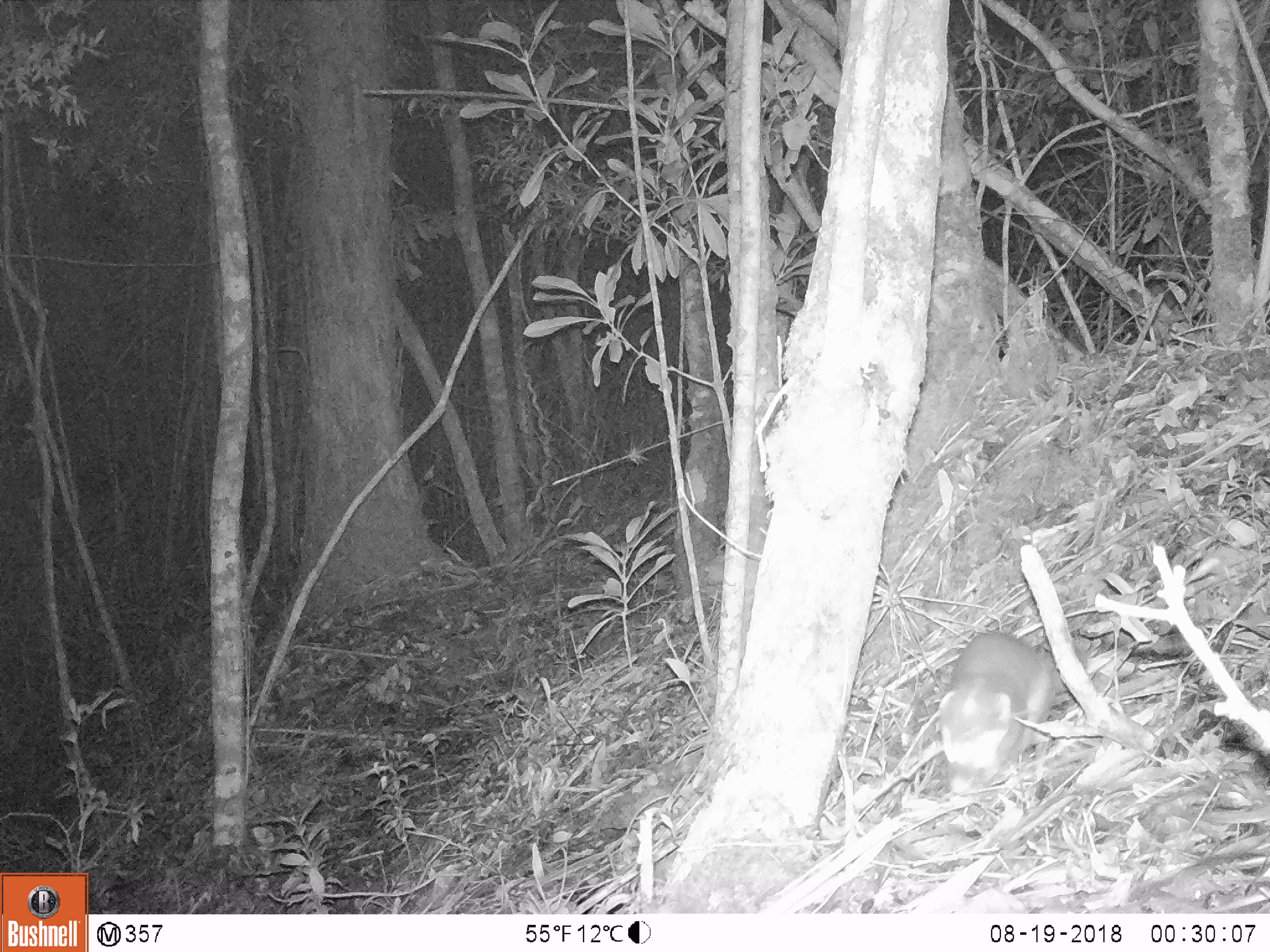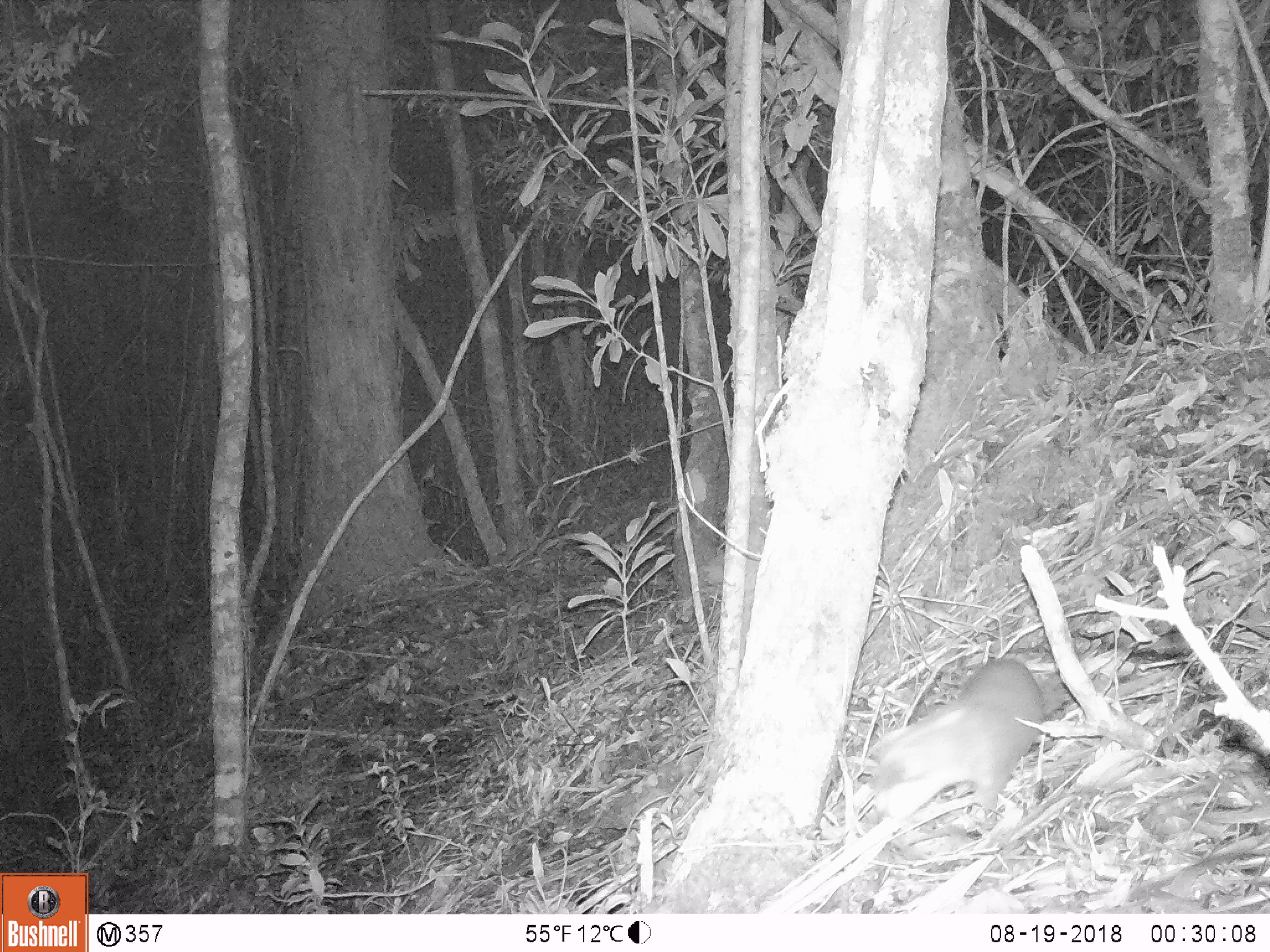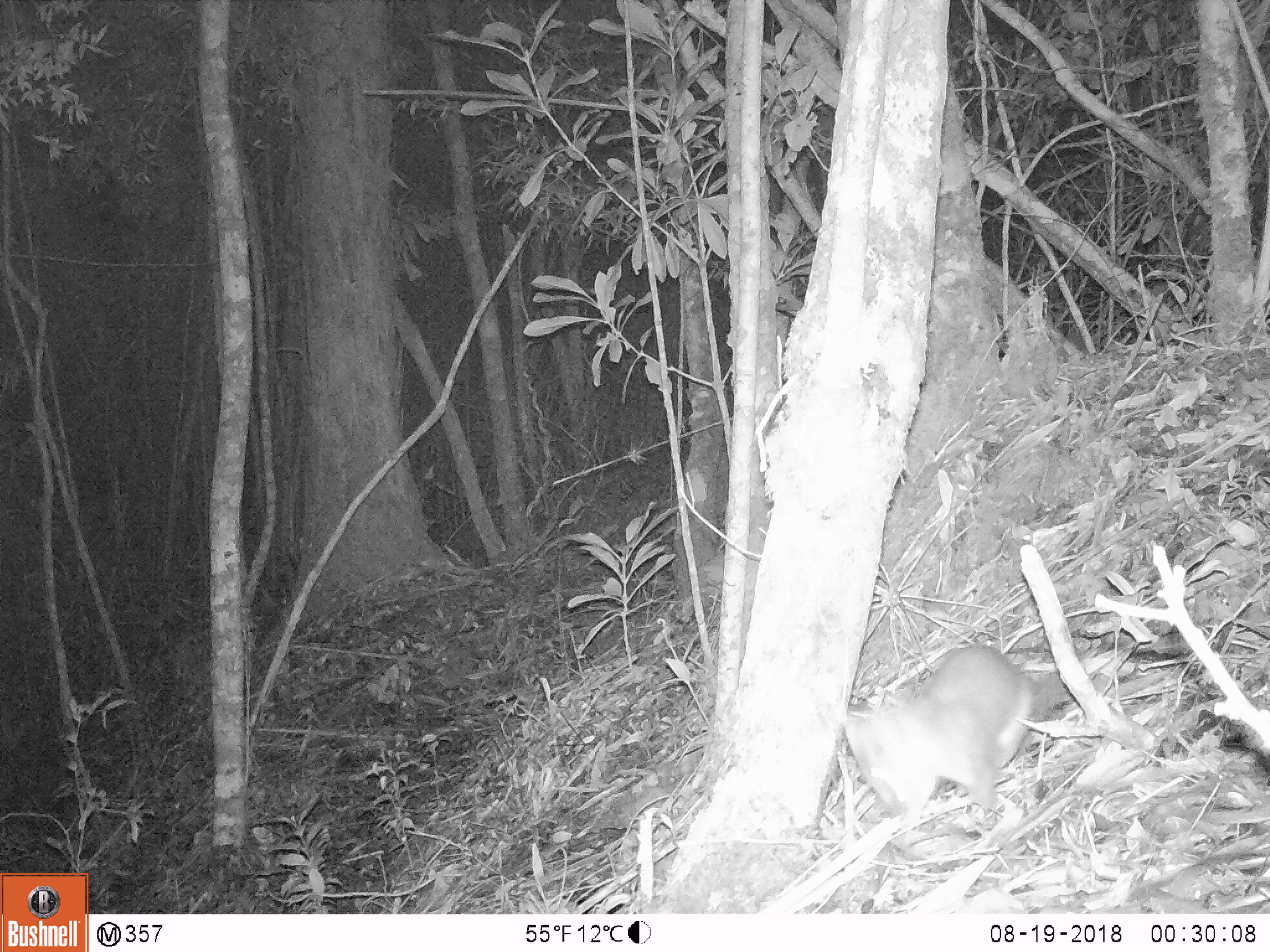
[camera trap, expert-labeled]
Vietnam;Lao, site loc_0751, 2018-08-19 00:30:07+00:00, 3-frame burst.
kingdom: Animalia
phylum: Chordata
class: Mammalia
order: Carnivora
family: Mustelidae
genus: Melogale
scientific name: Melogale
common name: ferret badger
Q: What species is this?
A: Ferret badger (Melogale).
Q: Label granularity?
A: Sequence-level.